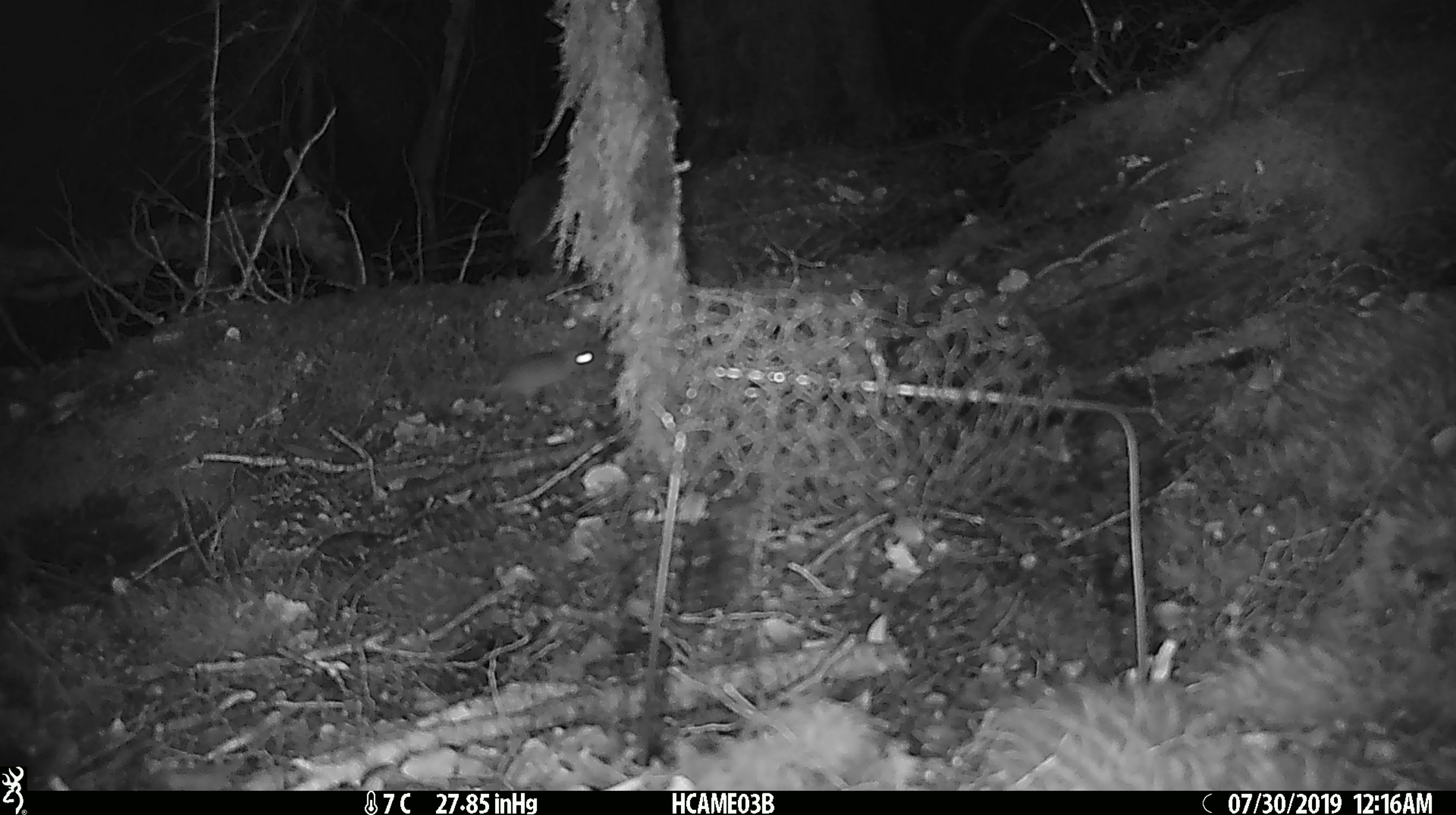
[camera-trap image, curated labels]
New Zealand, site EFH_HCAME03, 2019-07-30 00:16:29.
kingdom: Animalia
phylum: Chordata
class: Mammalia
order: Rodentia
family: Muridae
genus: Mus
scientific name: Mus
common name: mouse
Mouse (Mus).